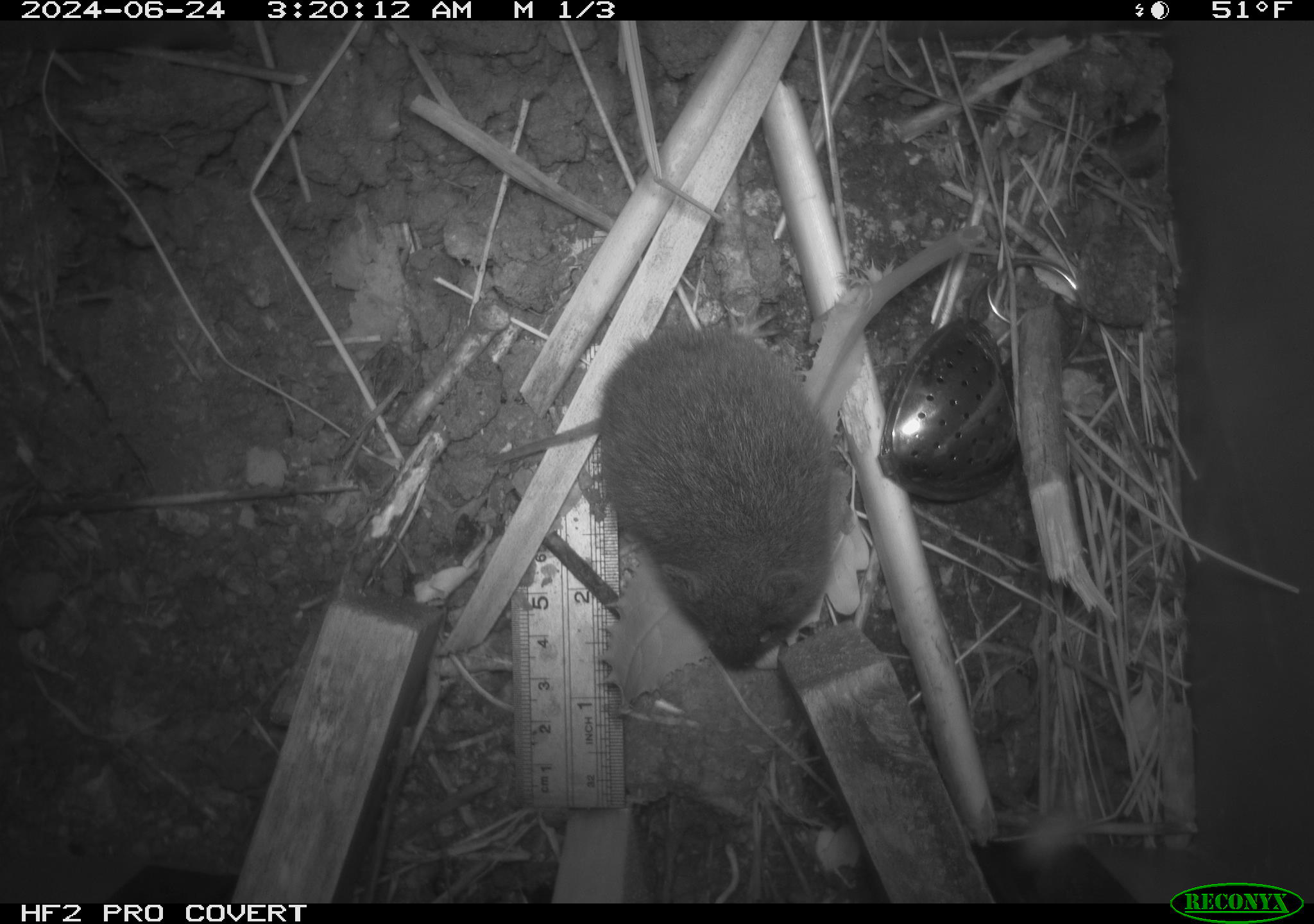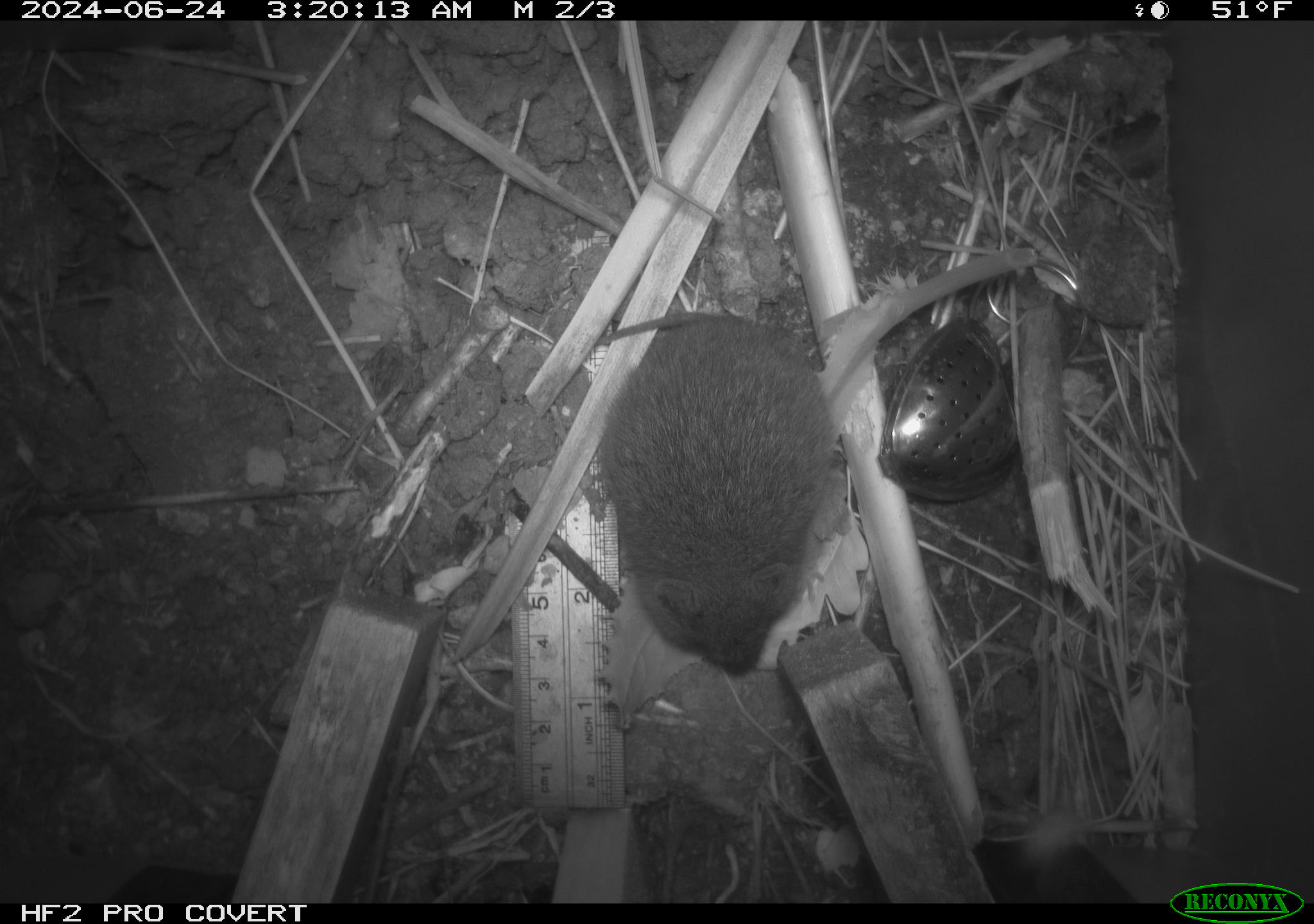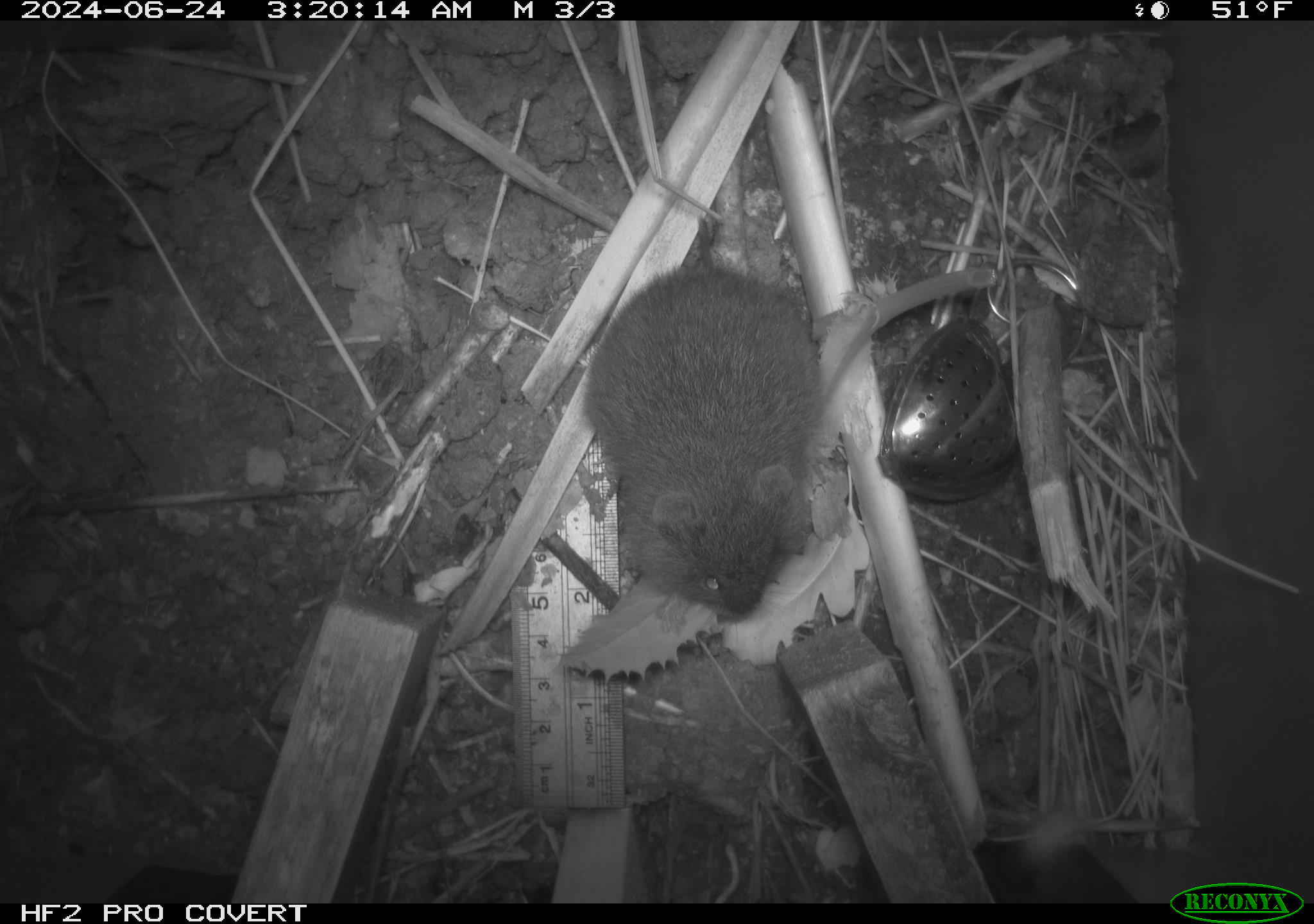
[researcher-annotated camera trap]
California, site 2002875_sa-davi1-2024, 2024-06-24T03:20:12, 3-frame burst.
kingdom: Animalia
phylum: Chordata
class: Mammalia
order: Rodentia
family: Cricetidae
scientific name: Arvicolinae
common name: voles, lemmings, and muskrats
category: arvicolinae subfamily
Arvicolinae subfamily (voles, lemmings, and muskrats) (Arvicolinae).